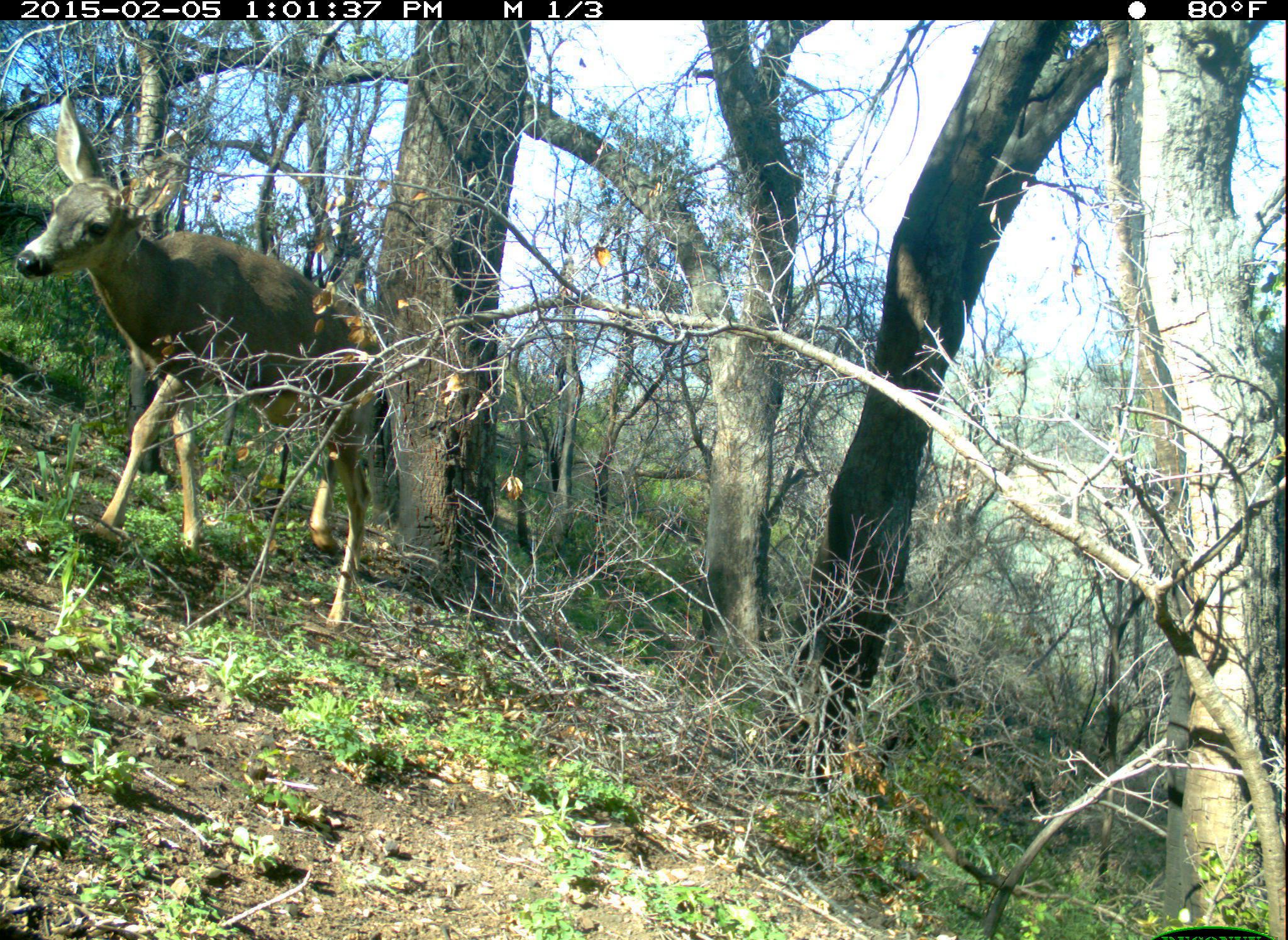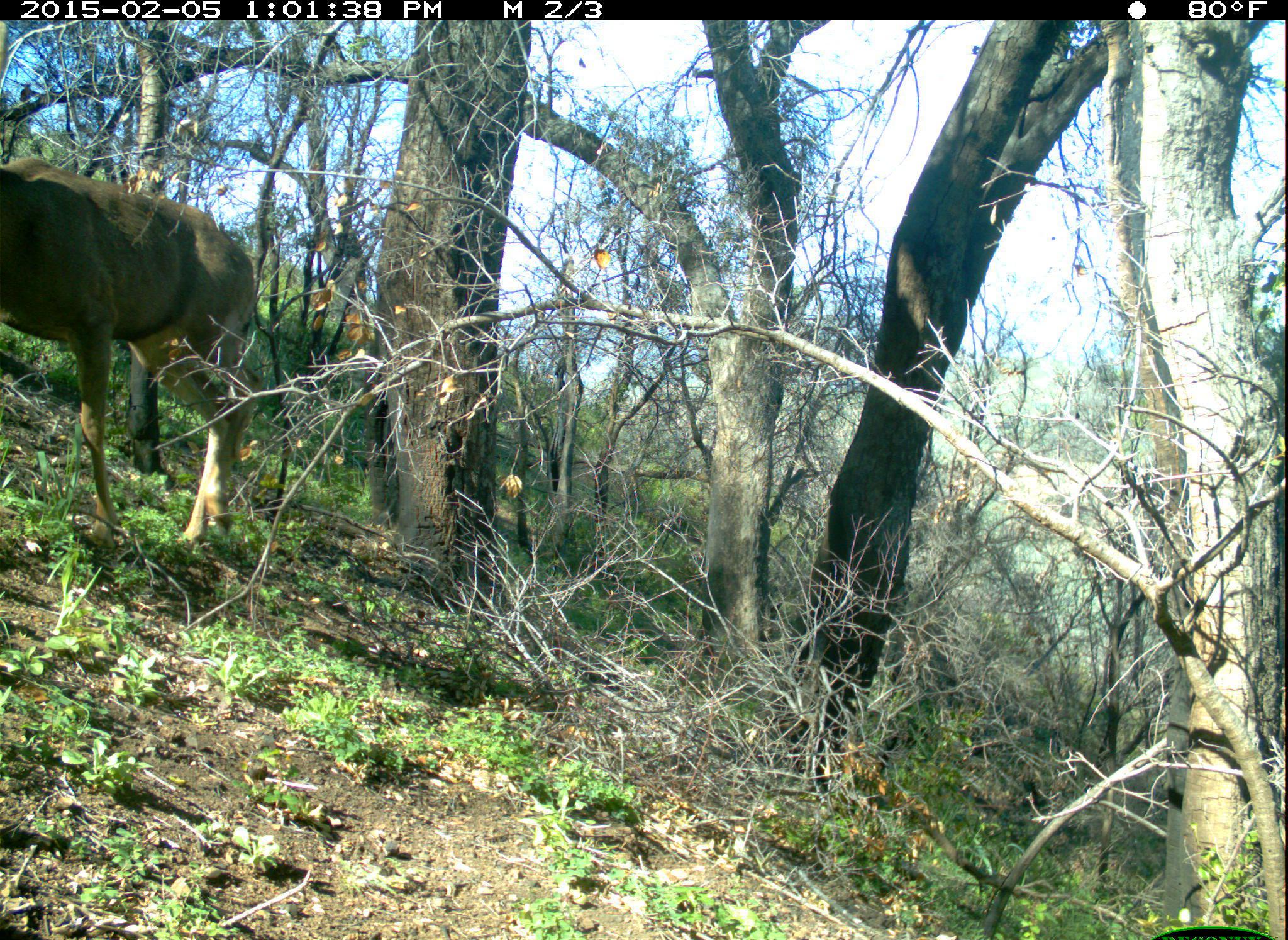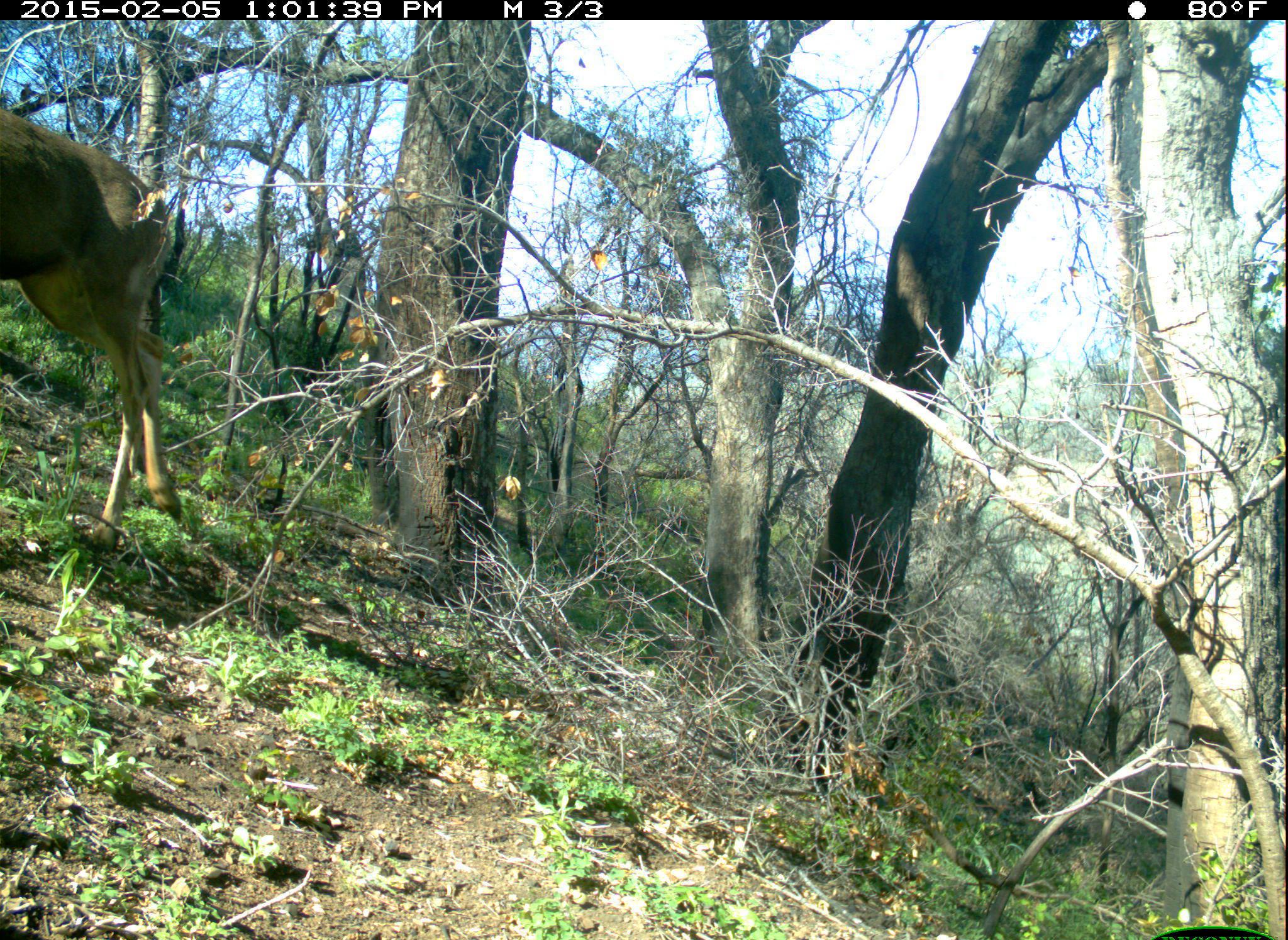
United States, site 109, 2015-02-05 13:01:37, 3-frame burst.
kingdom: Animalia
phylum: Chordata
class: Mammalia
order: Artiodactyla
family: Cervidae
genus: Odocoileus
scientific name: Odocoileus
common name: deer